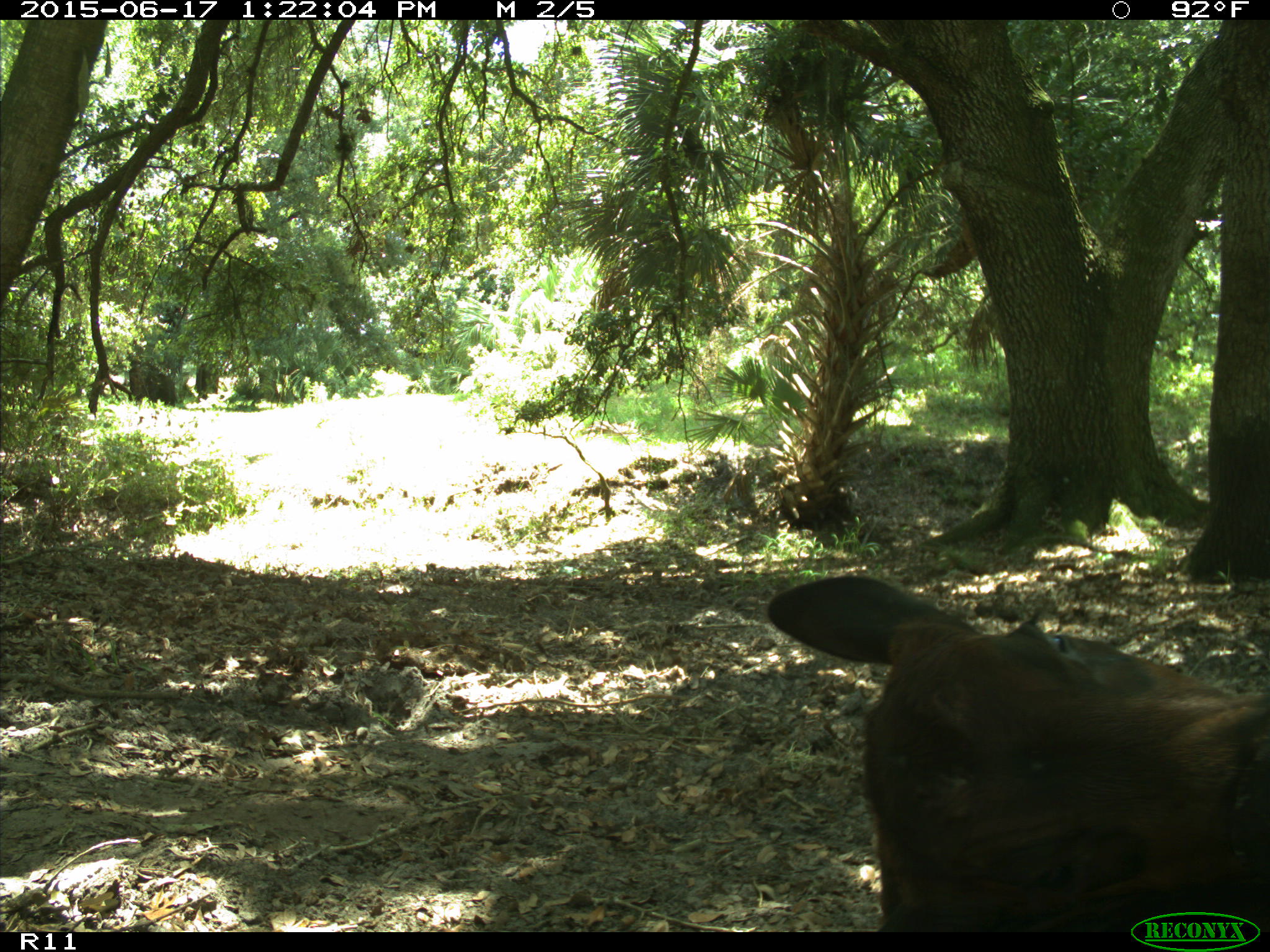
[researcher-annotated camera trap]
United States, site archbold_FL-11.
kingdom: Animalia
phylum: Chordata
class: Mammalia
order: Artiodactyla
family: Bovidae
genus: Bos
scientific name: Bos taurus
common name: domestic cow